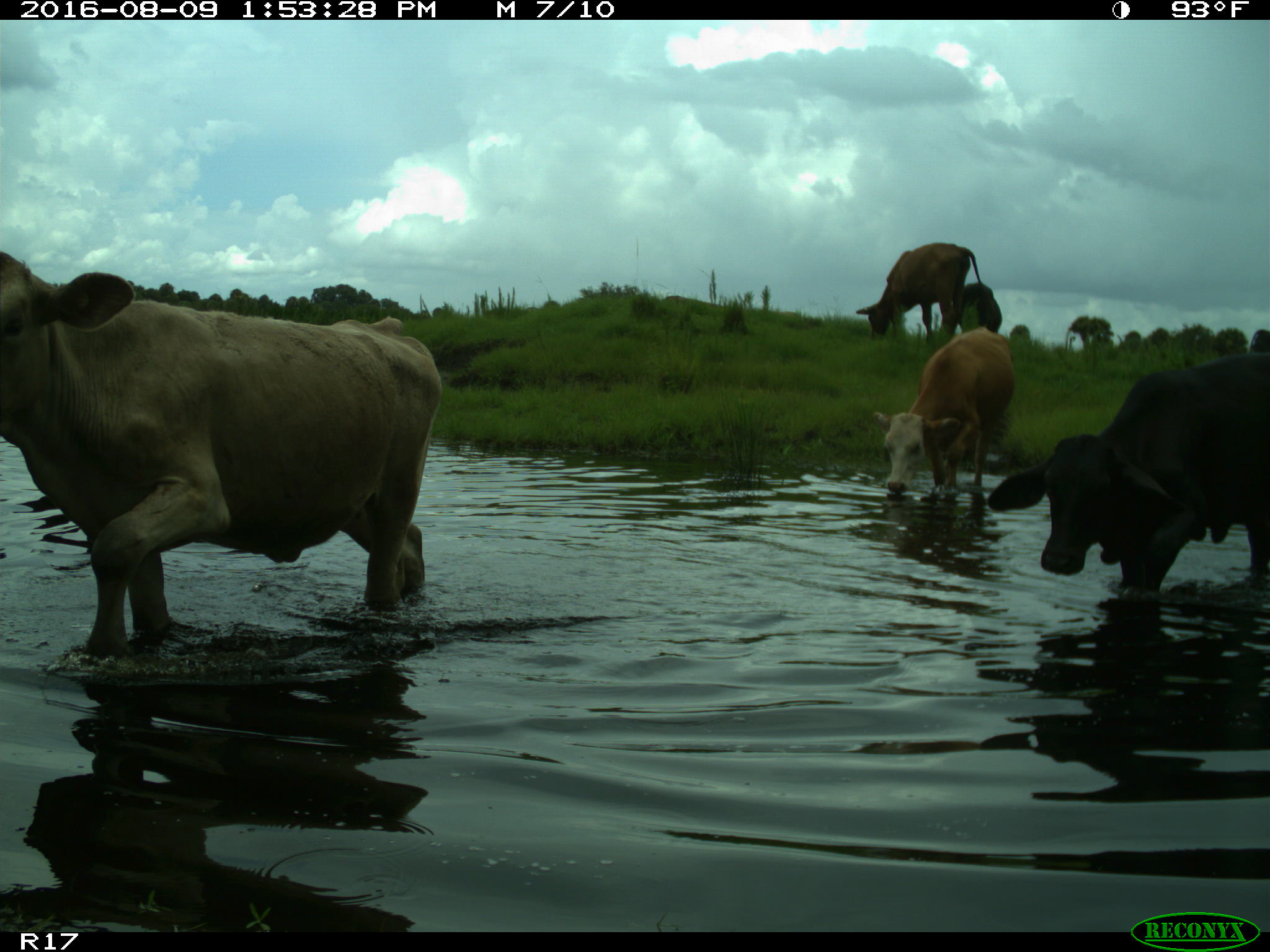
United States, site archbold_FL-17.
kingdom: Animalia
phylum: Chordata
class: Mammalia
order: Artiodactyla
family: Bovidae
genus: Bos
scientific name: Bos taurus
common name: domestic cow